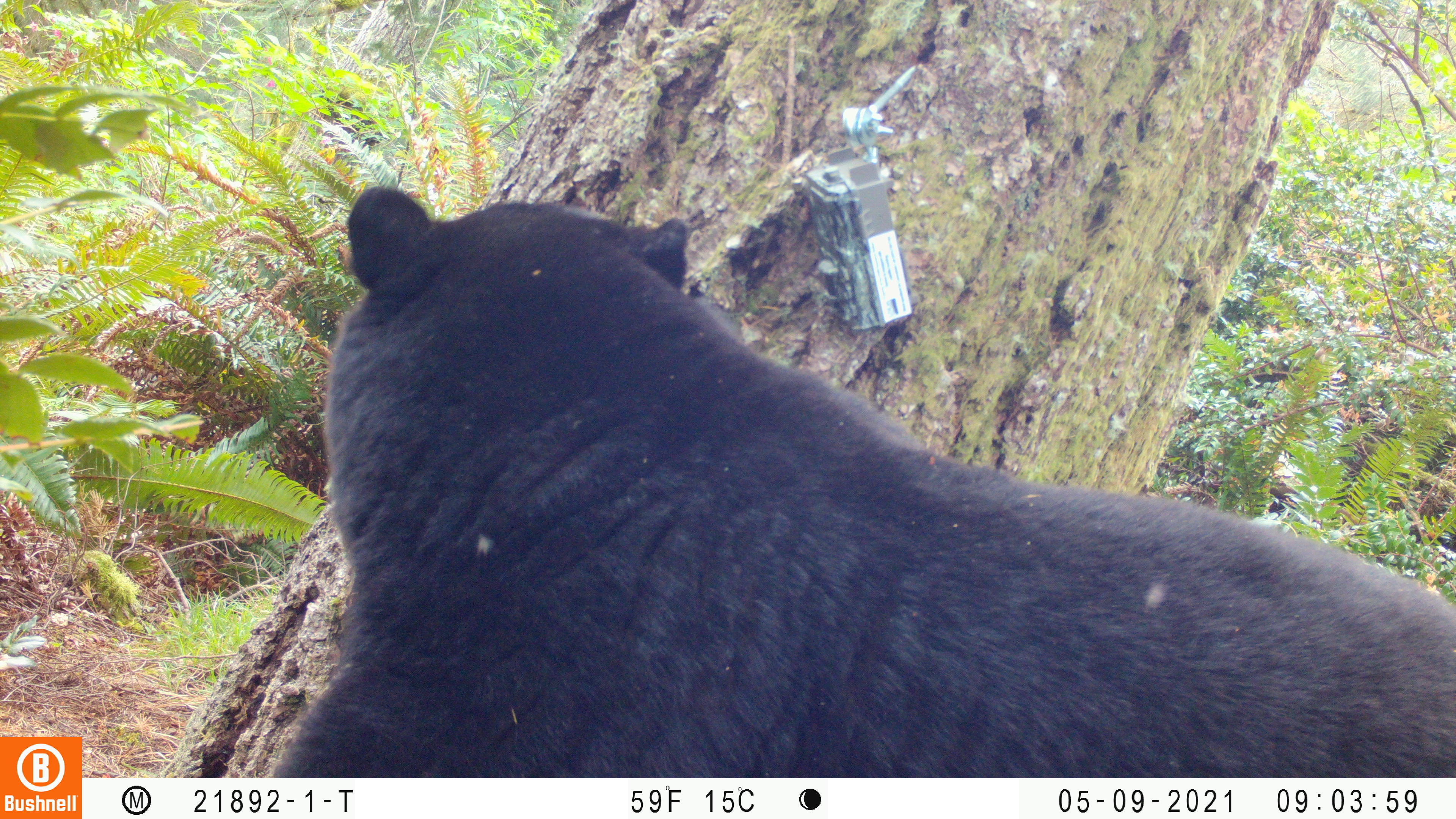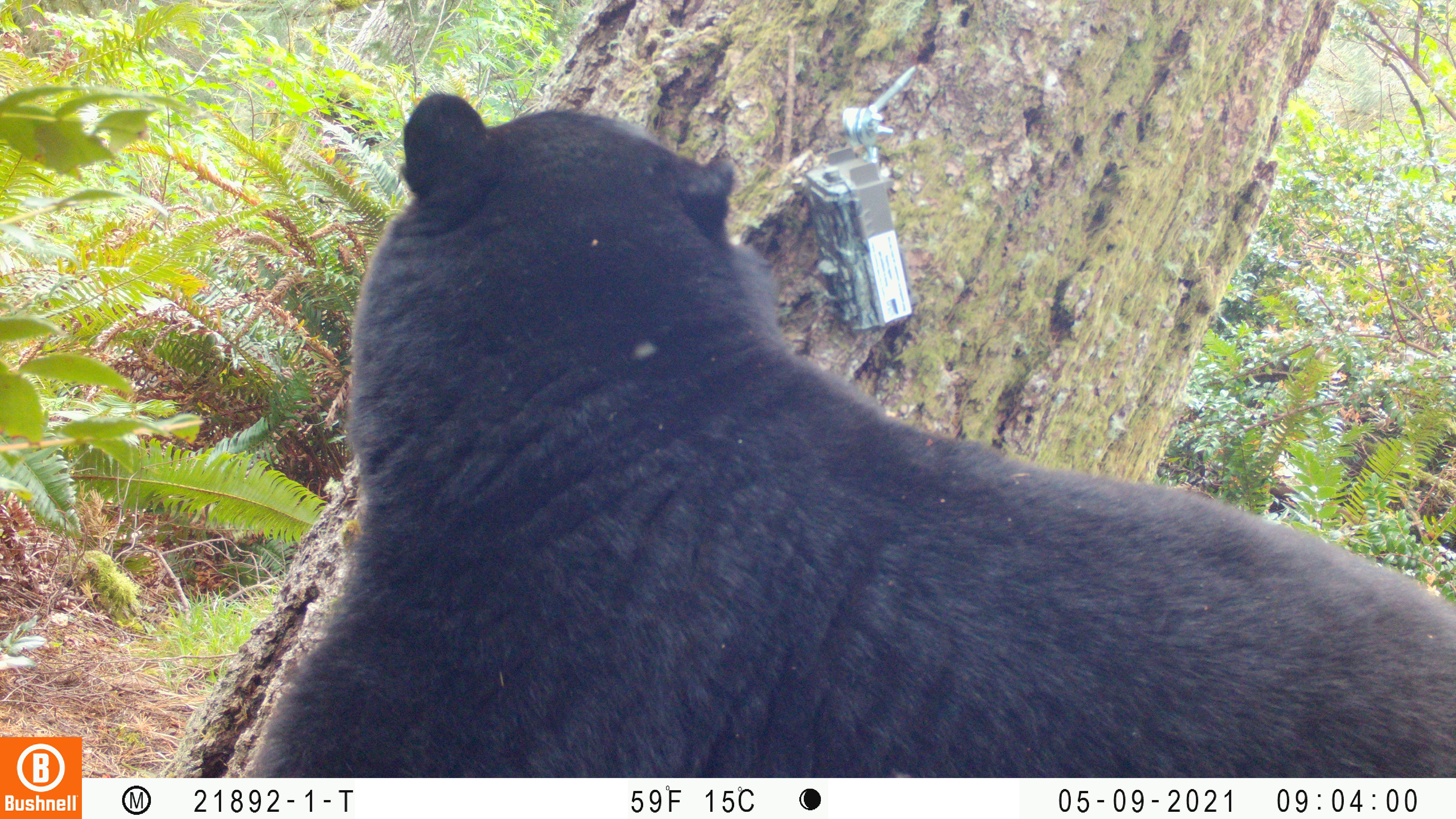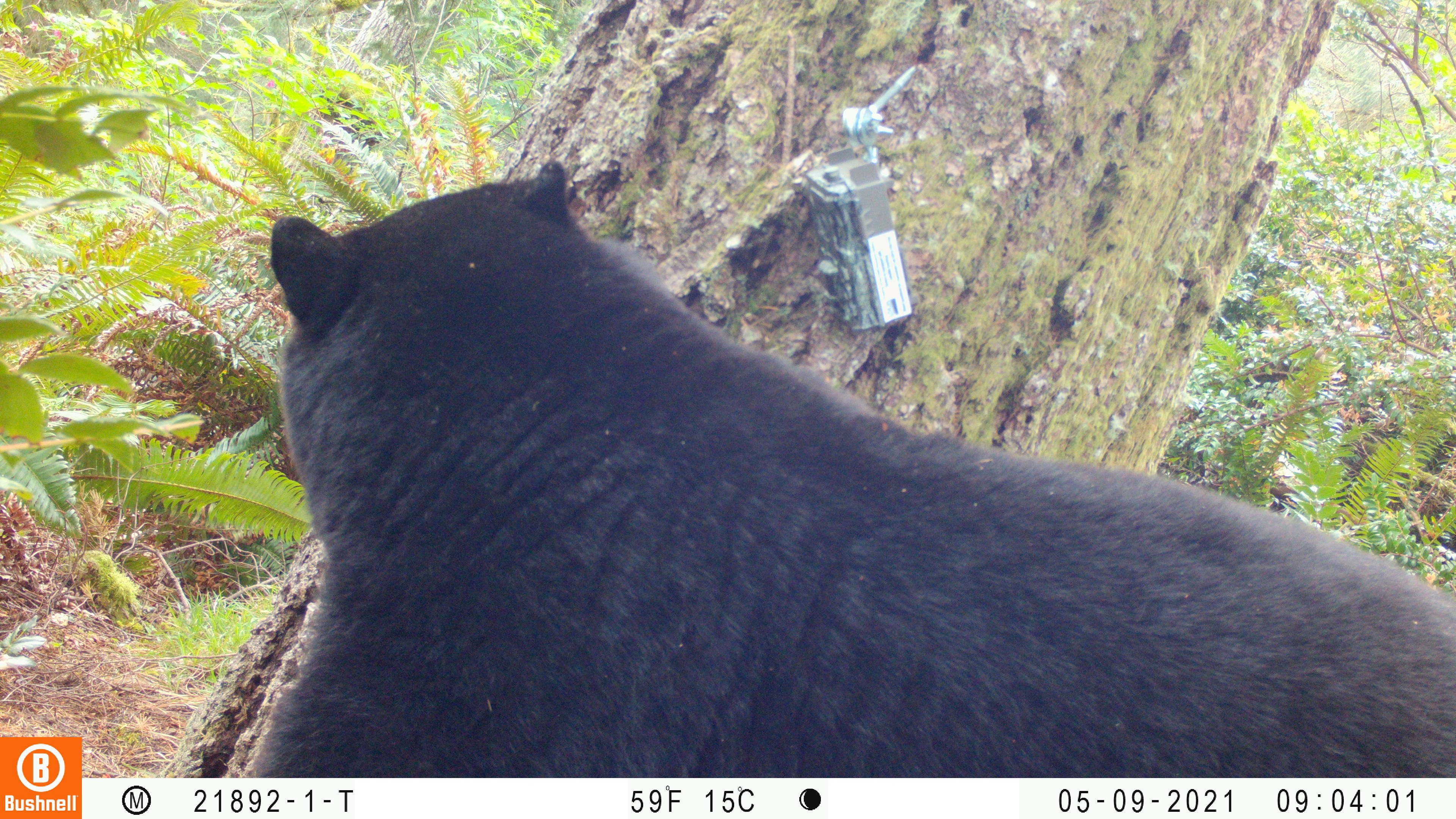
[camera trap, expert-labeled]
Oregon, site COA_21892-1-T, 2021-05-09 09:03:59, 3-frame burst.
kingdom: Animalia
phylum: Chordata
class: Mammalia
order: Carnivora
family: Ursidae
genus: Ursus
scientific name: Ursus americanus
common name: american black bear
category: black bear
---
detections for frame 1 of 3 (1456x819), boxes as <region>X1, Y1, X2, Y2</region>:
black bear: <region>238, 166, 1455, 777</region>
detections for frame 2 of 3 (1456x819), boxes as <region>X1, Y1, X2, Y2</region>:
black bear: <region>206, 63, 1455, 777</region>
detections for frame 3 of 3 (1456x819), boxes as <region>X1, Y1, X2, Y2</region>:
black bear: <region>204, 141, 1455, 776</region>